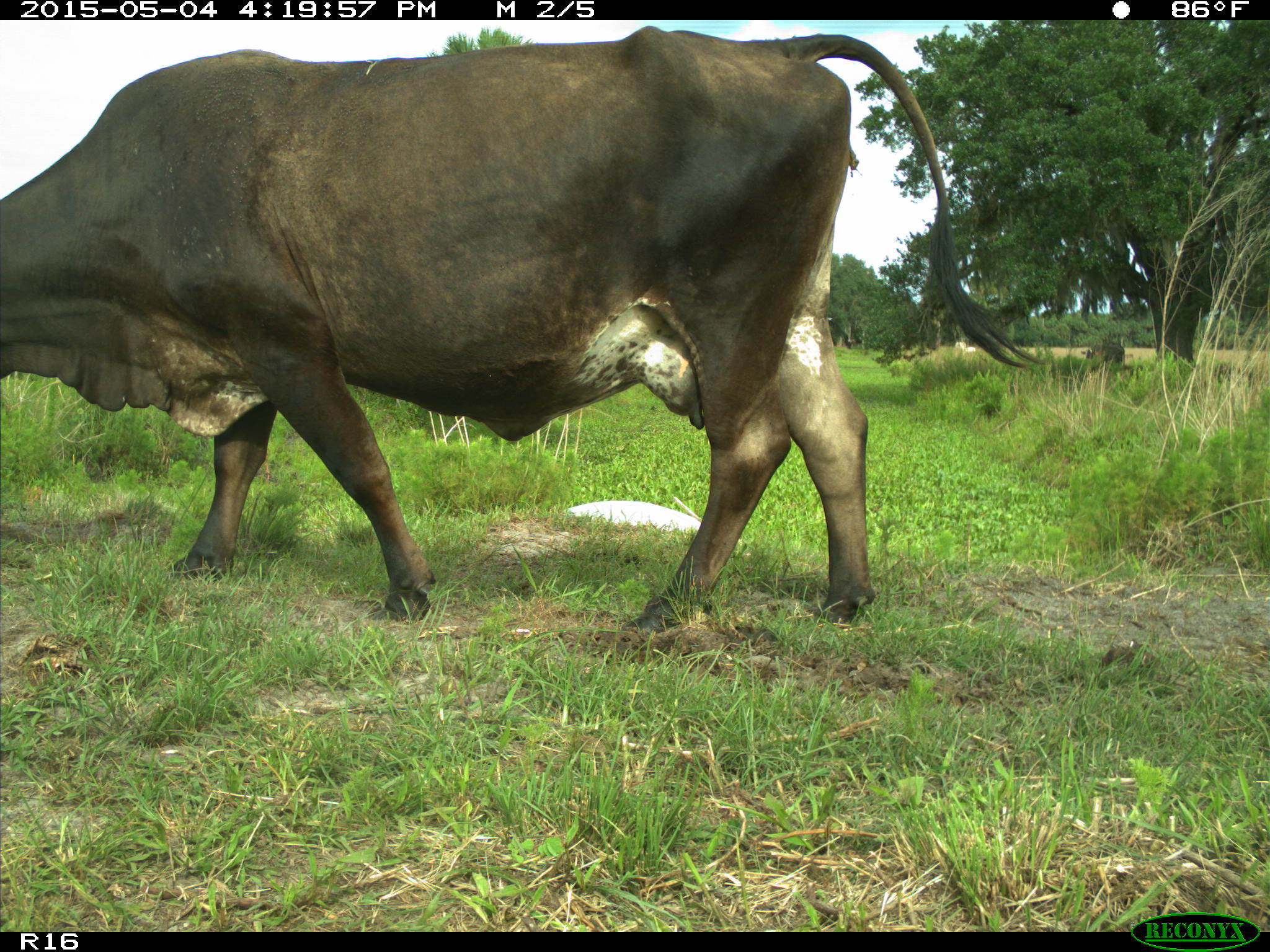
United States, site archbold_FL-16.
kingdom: Animalia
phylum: Chordata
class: Mammalia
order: Artiodactyla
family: Bovidae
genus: Bos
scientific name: Bos taurus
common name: domestic cow